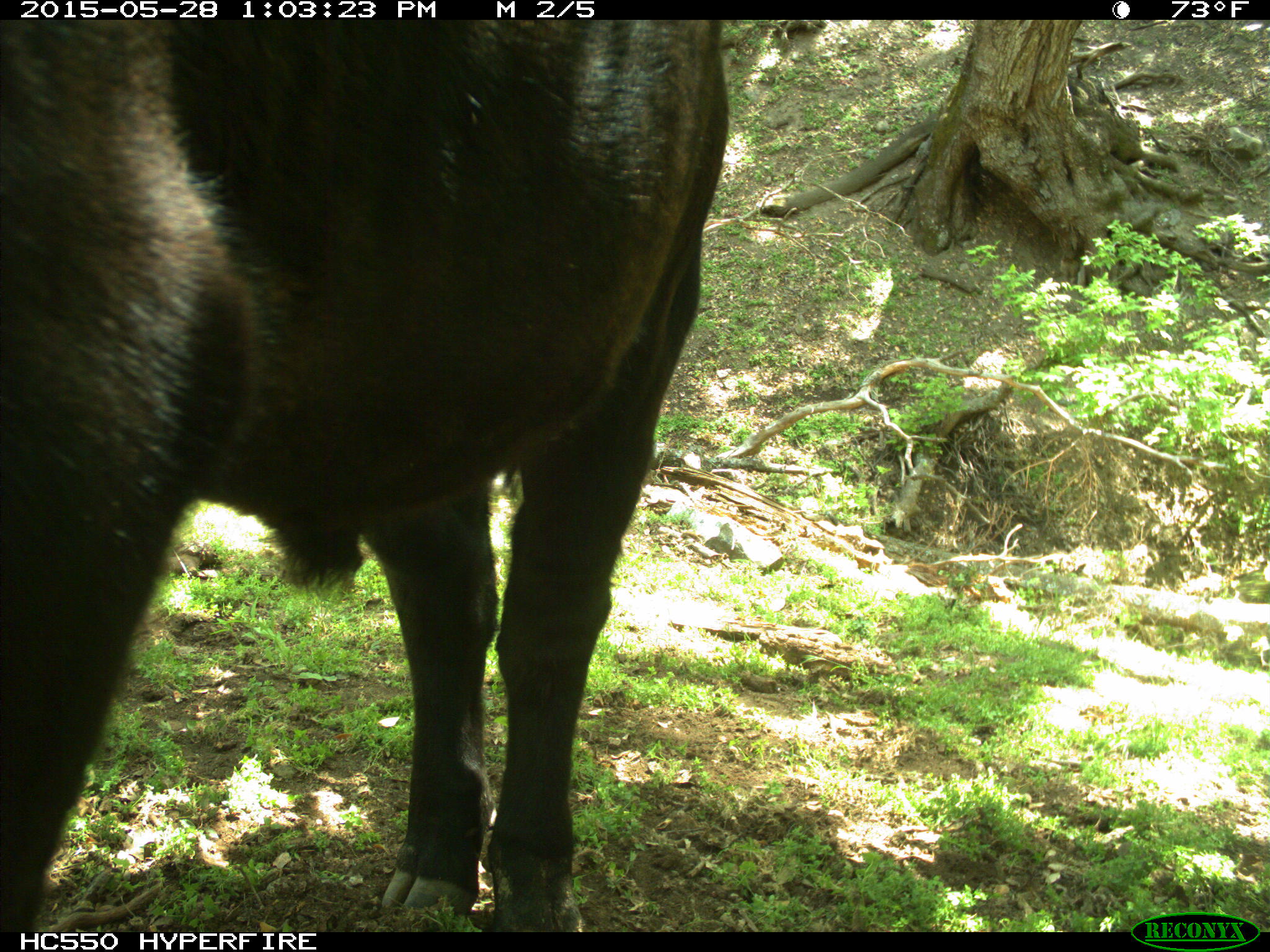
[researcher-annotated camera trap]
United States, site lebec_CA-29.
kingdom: Animalia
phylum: Chordata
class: Mammalia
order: Artiodactyla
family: Bovidae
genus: Bos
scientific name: Bos taurus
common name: domestic cow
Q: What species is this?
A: Bos taurus (domestic cow).